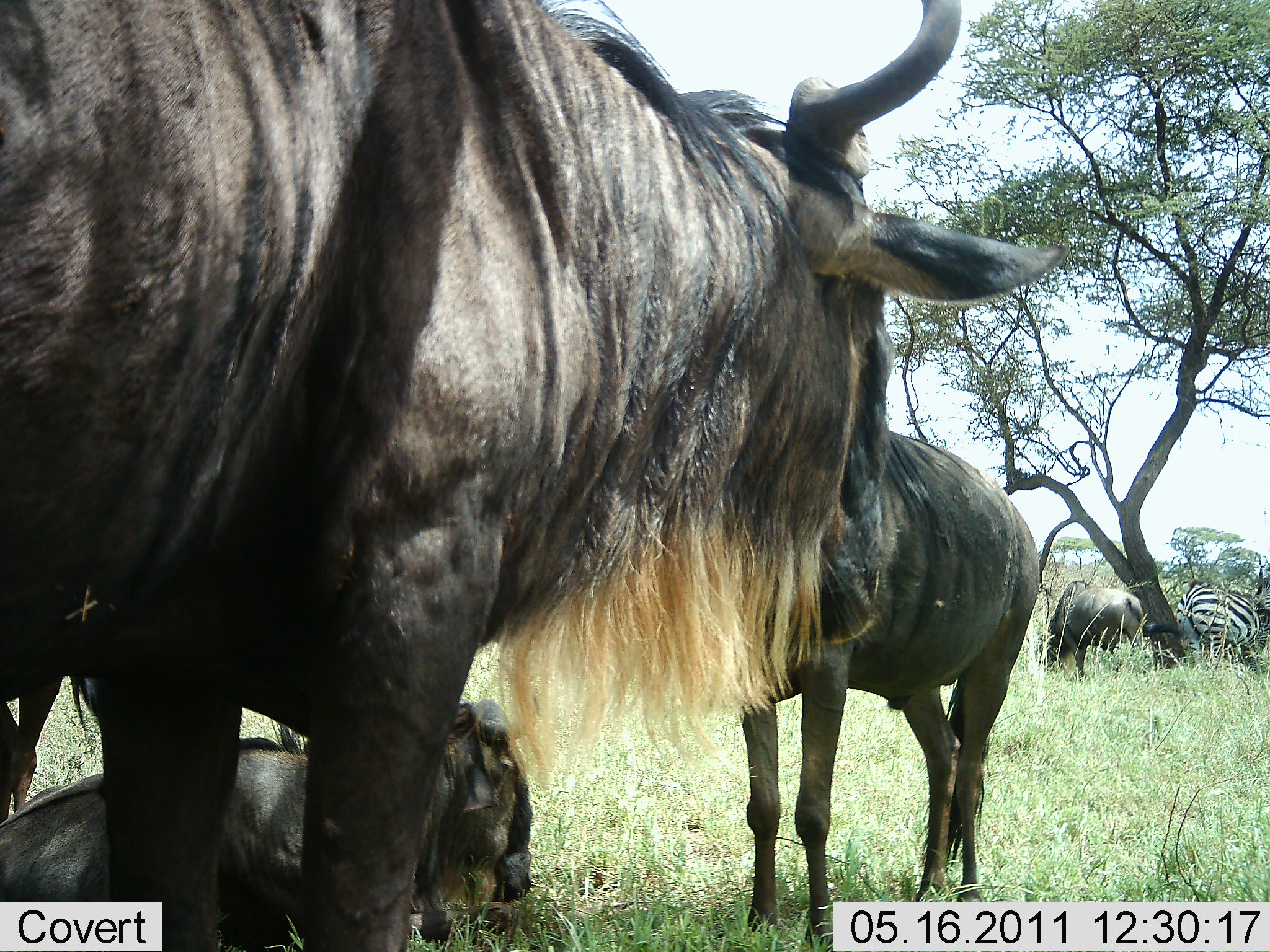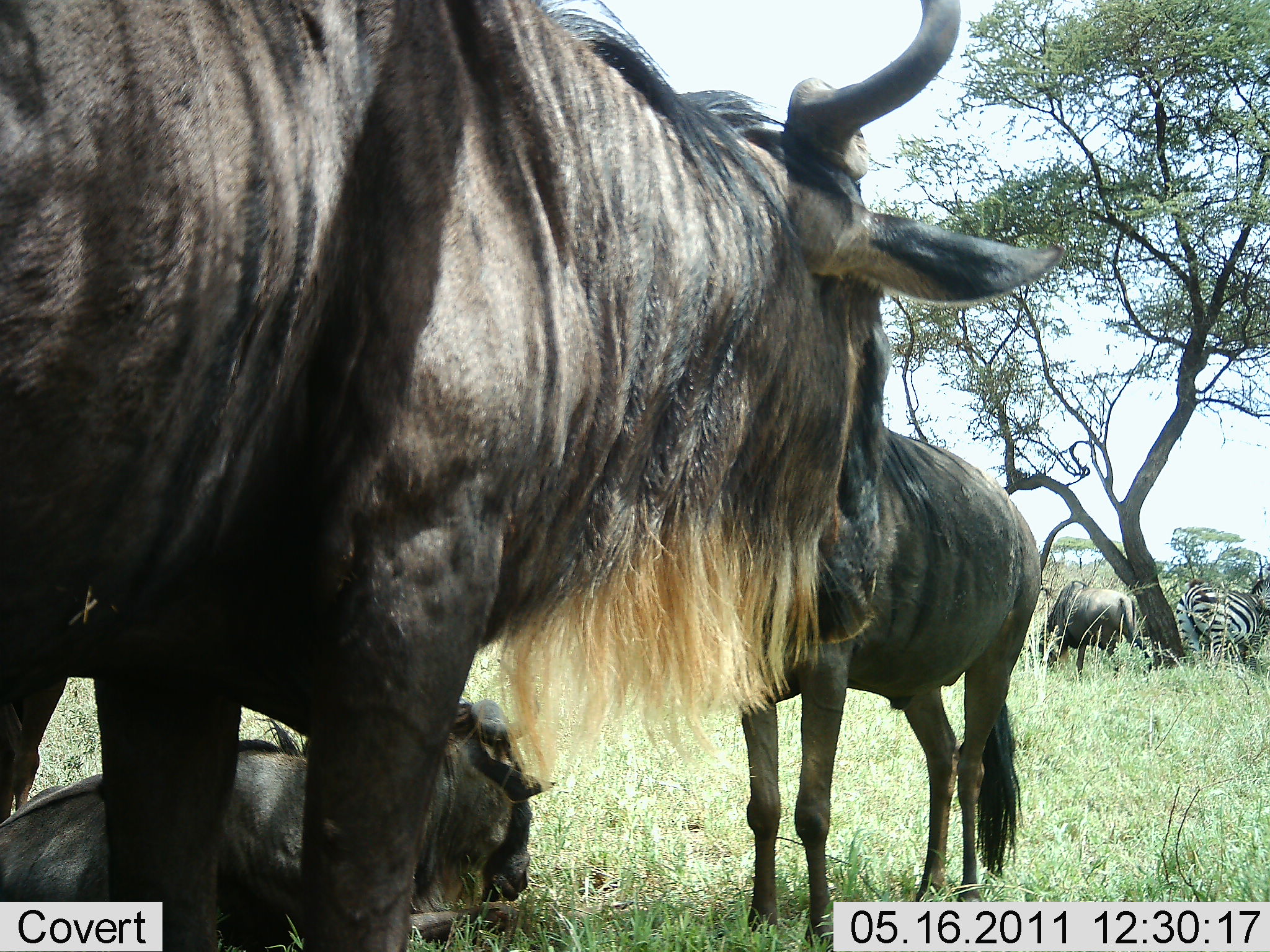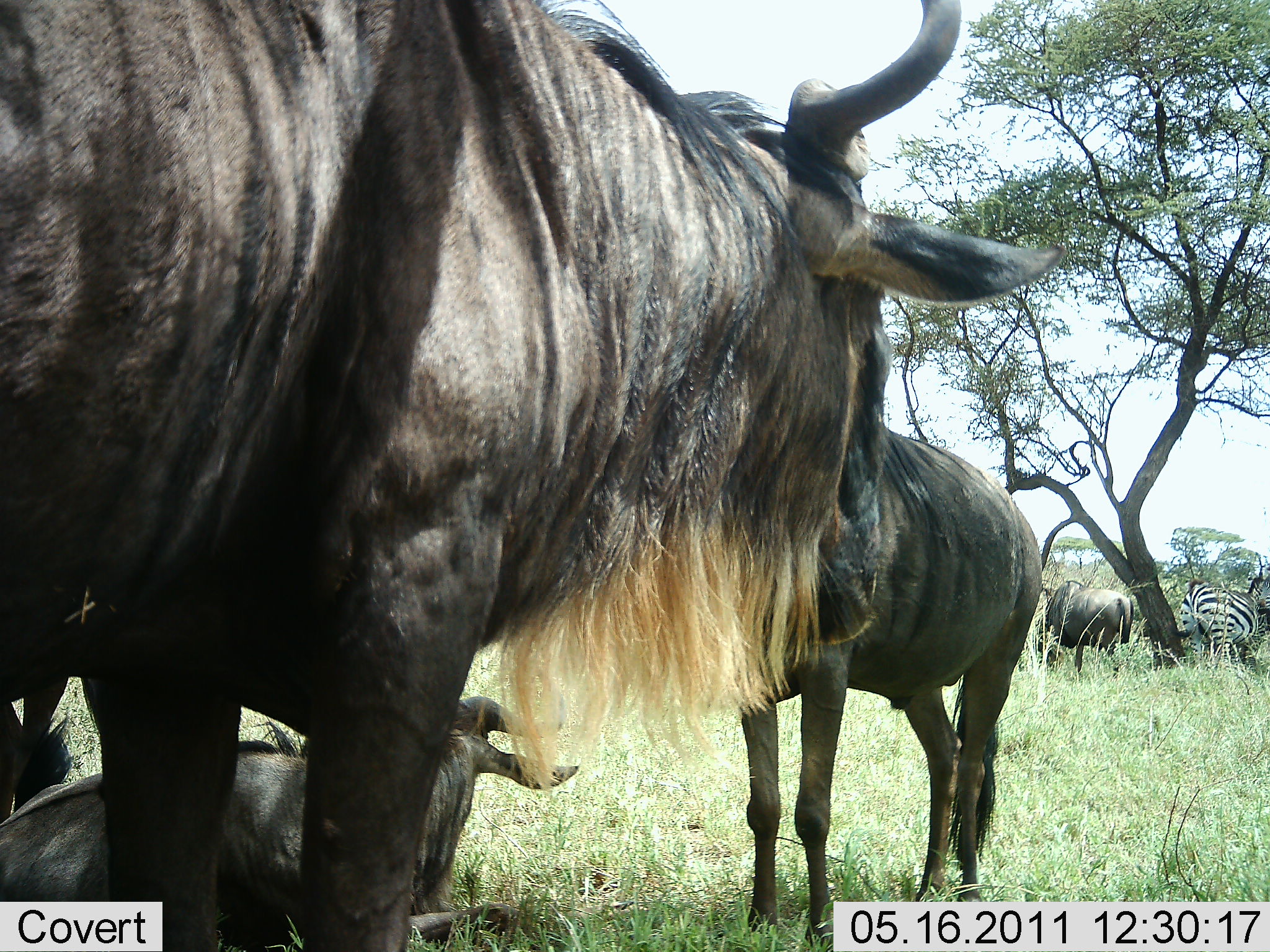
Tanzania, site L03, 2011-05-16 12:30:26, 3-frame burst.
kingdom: Animalia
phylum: Chordata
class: Mammalia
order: Artiodactyla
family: Bovidae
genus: Connochaetes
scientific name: Connochaetes taurinus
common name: blue wildebeest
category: wildebeest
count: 4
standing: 77%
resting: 85%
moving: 8%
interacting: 15%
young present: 0%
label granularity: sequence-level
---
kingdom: Animalia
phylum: Chordata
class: Mammalia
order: Perissodactyla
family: Equidae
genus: Equus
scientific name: Equus quagga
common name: plains zebra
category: zebra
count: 1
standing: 91%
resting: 0%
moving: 0%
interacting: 9%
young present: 0%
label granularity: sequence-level